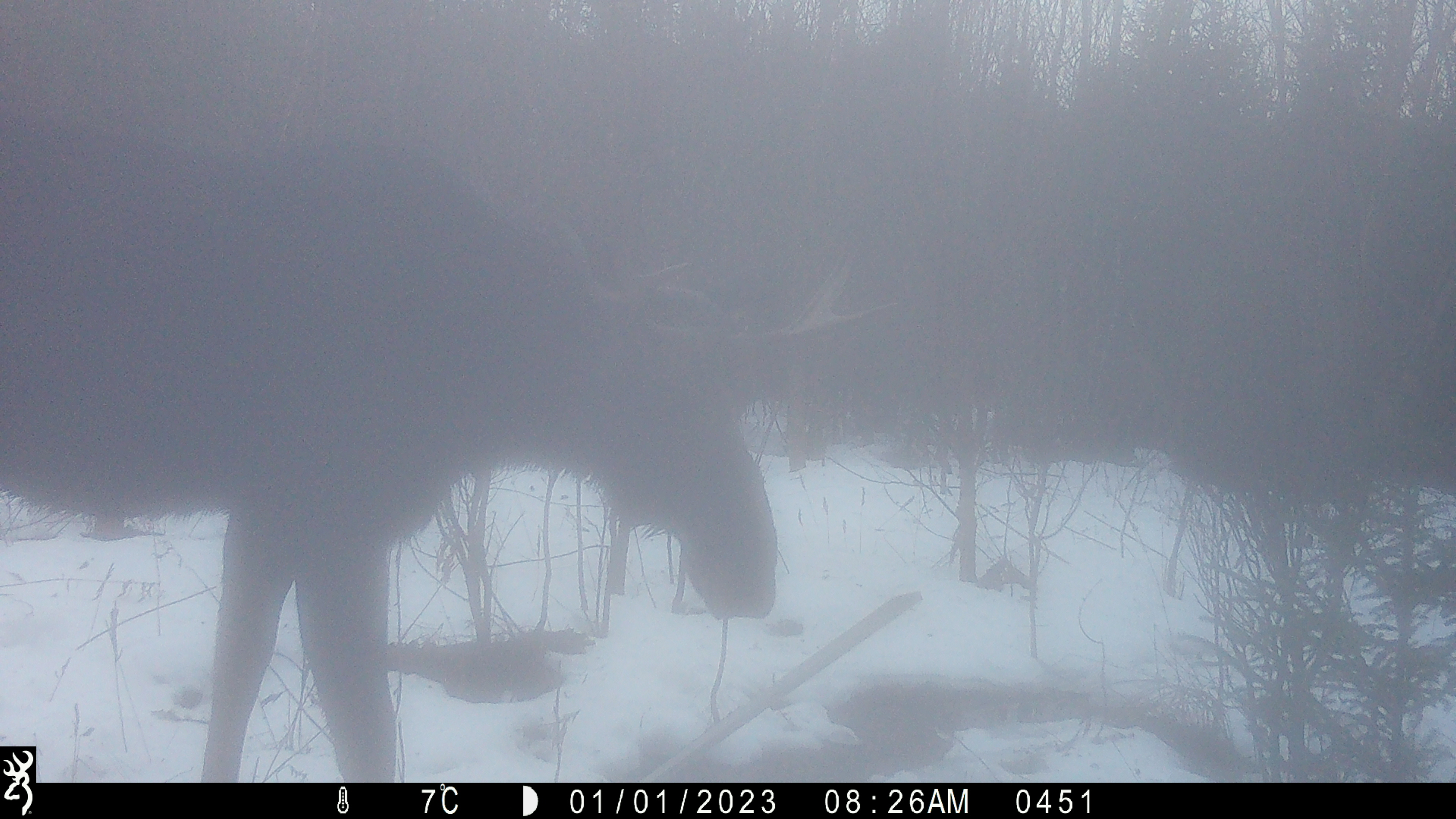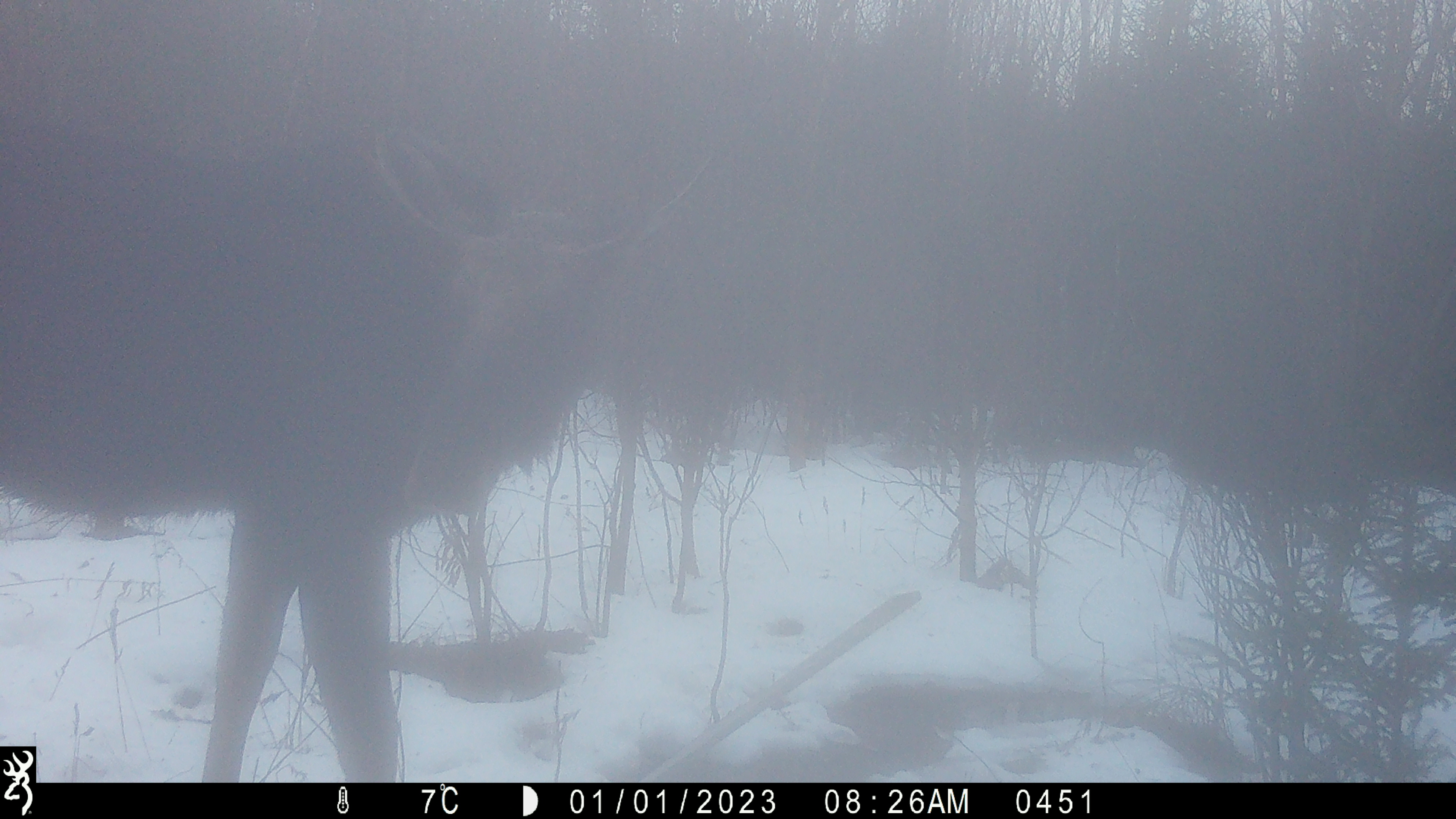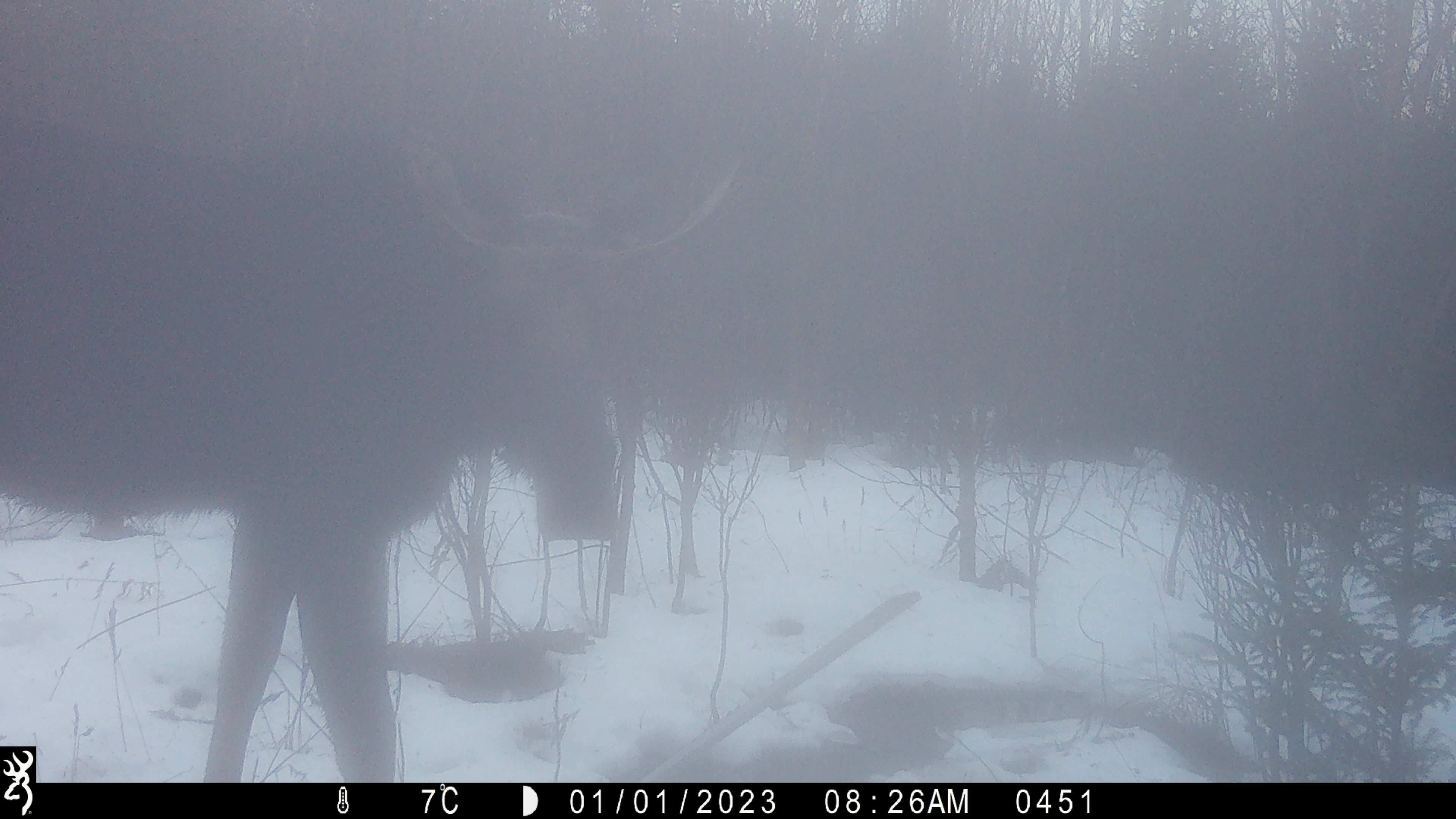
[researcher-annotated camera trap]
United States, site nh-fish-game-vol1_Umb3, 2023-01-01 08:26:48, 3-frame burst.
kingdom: Animalia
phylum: Chordata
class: Mammalia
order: Artiodactyla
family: Cervidae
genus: Alces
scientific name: Alces alces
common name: moose